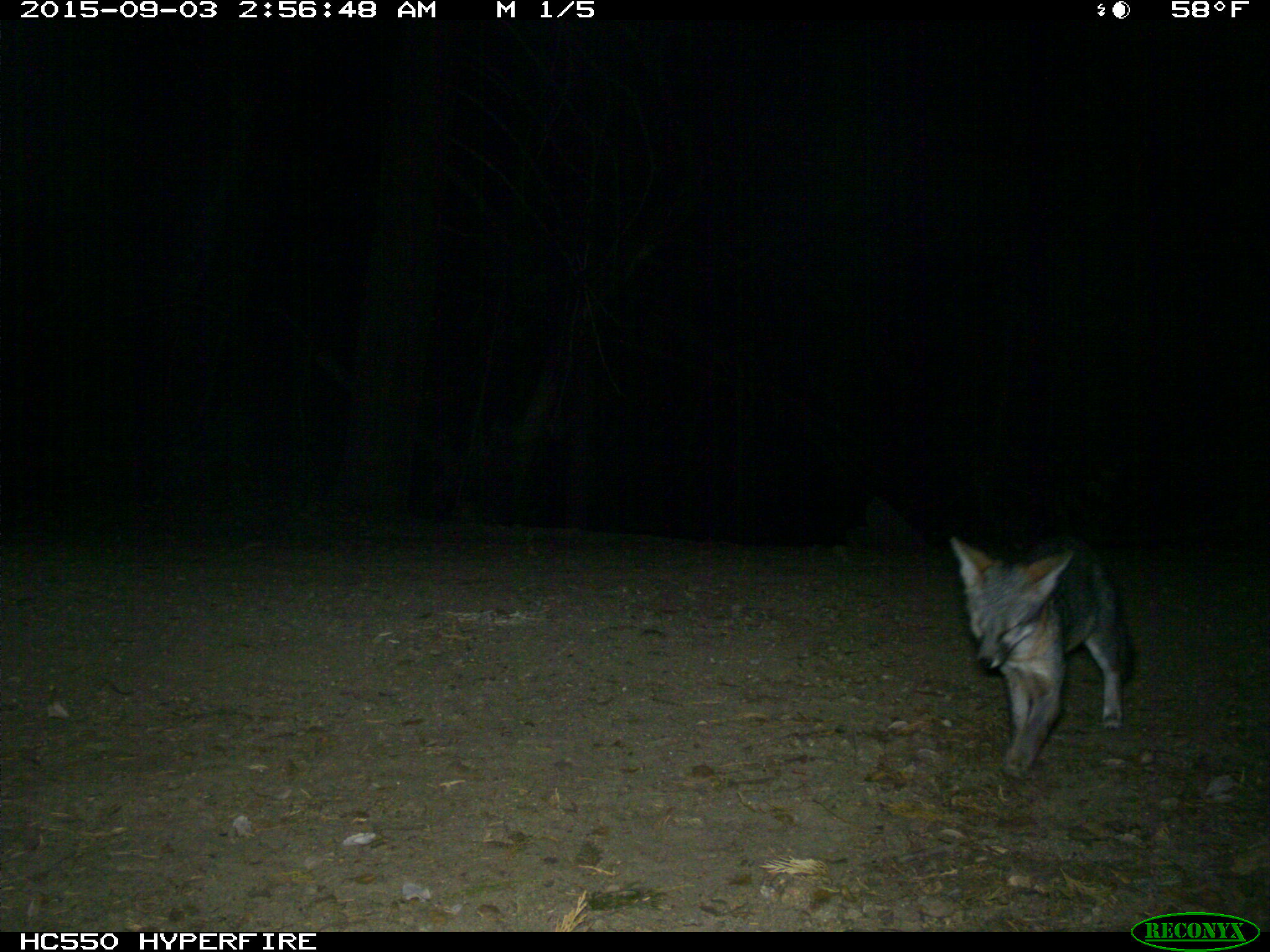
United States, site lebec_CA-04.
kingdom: Animalia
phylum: Chordata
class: Mammalia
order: Carnivora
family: Canidae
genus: Urocyon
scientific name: Urocyon cinereoargenteus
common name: gray fox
Urocyon cinereoargenteus (gray fox).